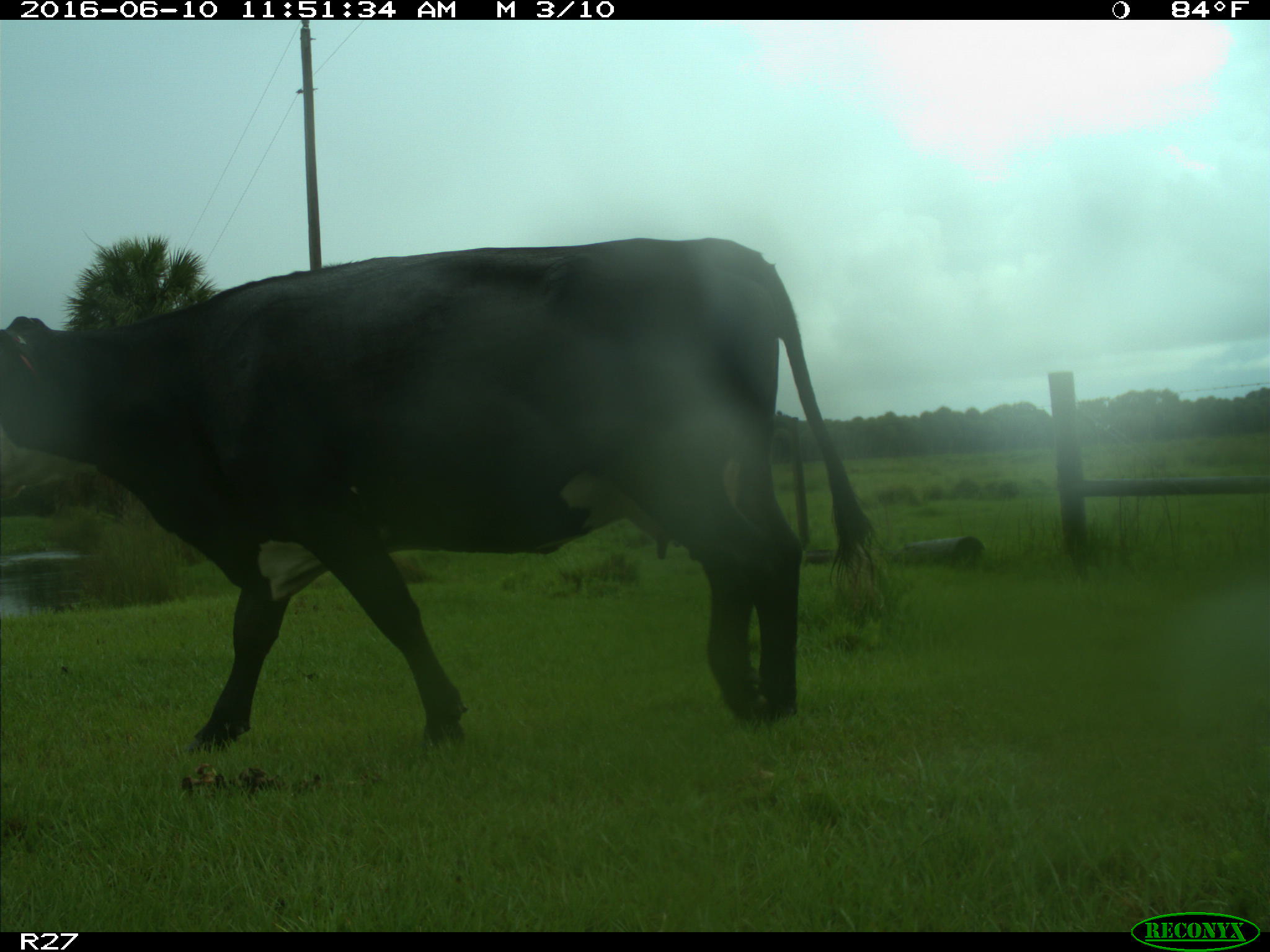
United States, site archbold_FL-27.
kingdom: Animalia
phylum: Chordata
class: Mammalia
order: Artiodactyla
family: Bovidae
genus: Bos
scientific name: Bos taurus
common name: domestic cow